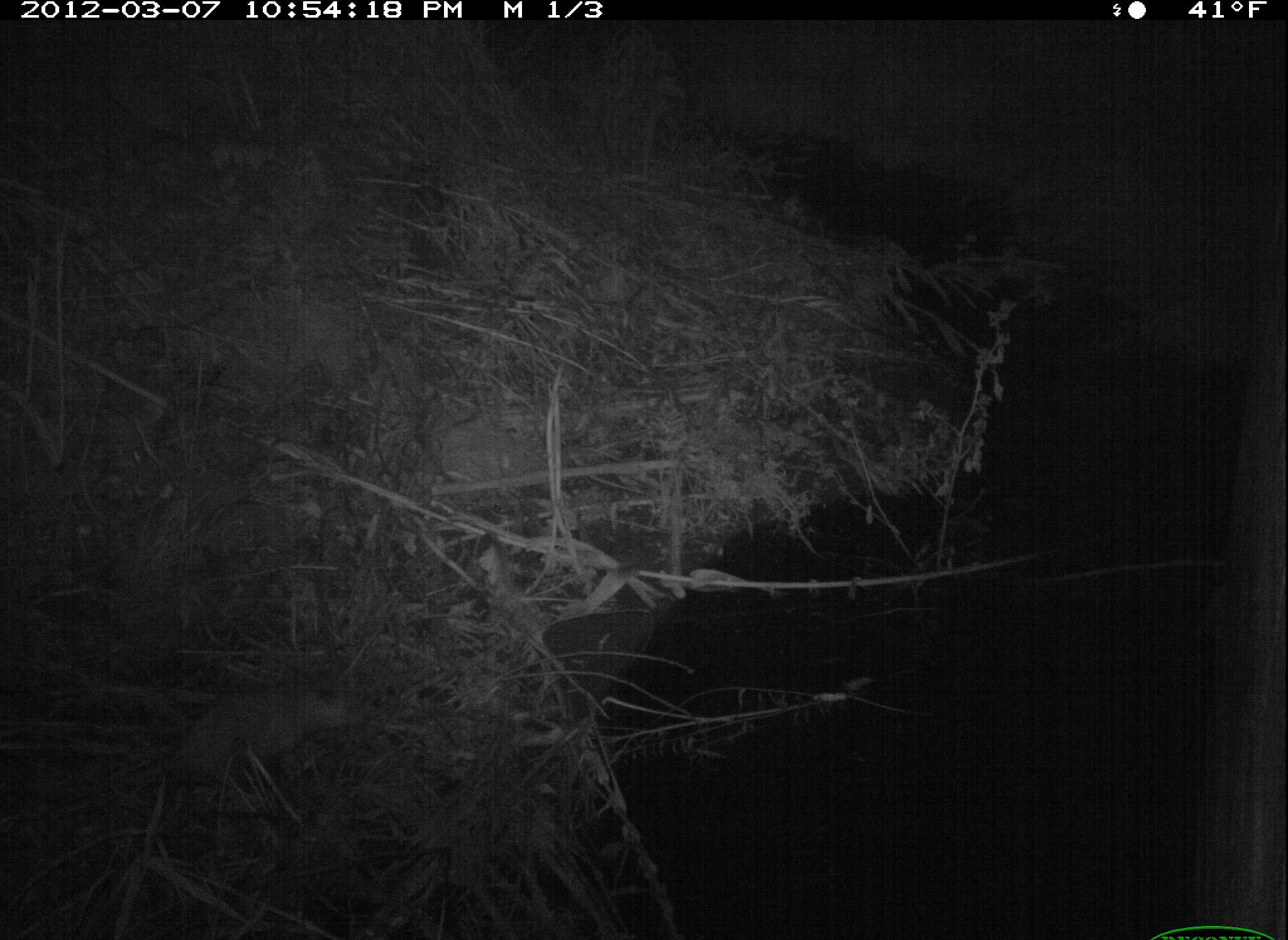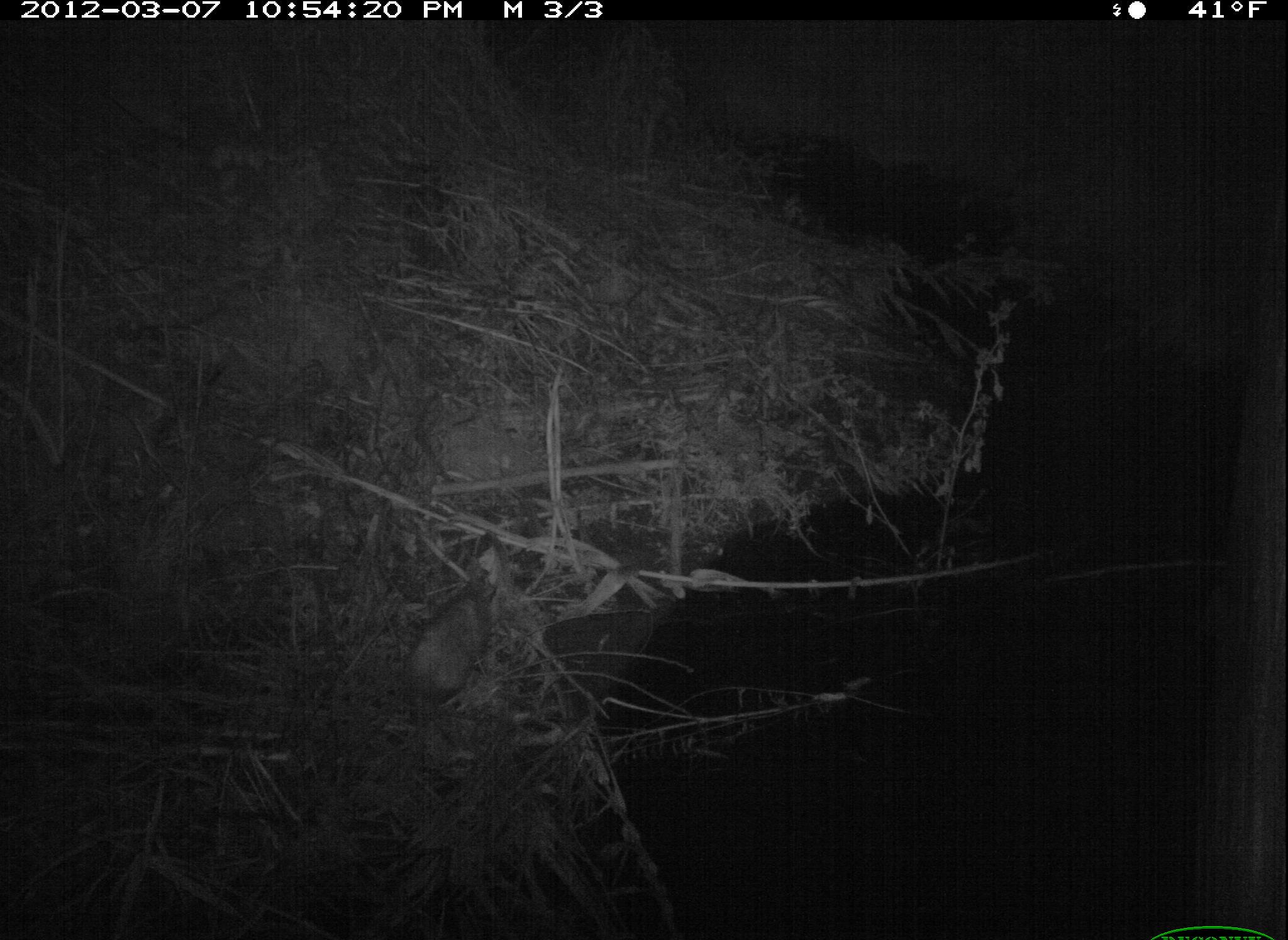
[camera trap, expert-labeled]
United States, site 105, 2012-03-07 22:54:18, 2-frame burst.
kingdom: Animalia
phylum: Chordata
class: Mammalia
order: Didelphimorphia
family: Didelphidae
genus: Didelphis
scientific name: Didelphis virginiana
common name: virginia opossum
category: opossum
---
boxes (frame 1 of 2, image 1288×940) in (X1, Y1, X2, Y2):
opossum: (153, 673, 372, 801)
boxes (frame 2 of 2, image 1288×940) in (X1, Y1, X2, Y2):
opossum: (372, 554, 547, 746)